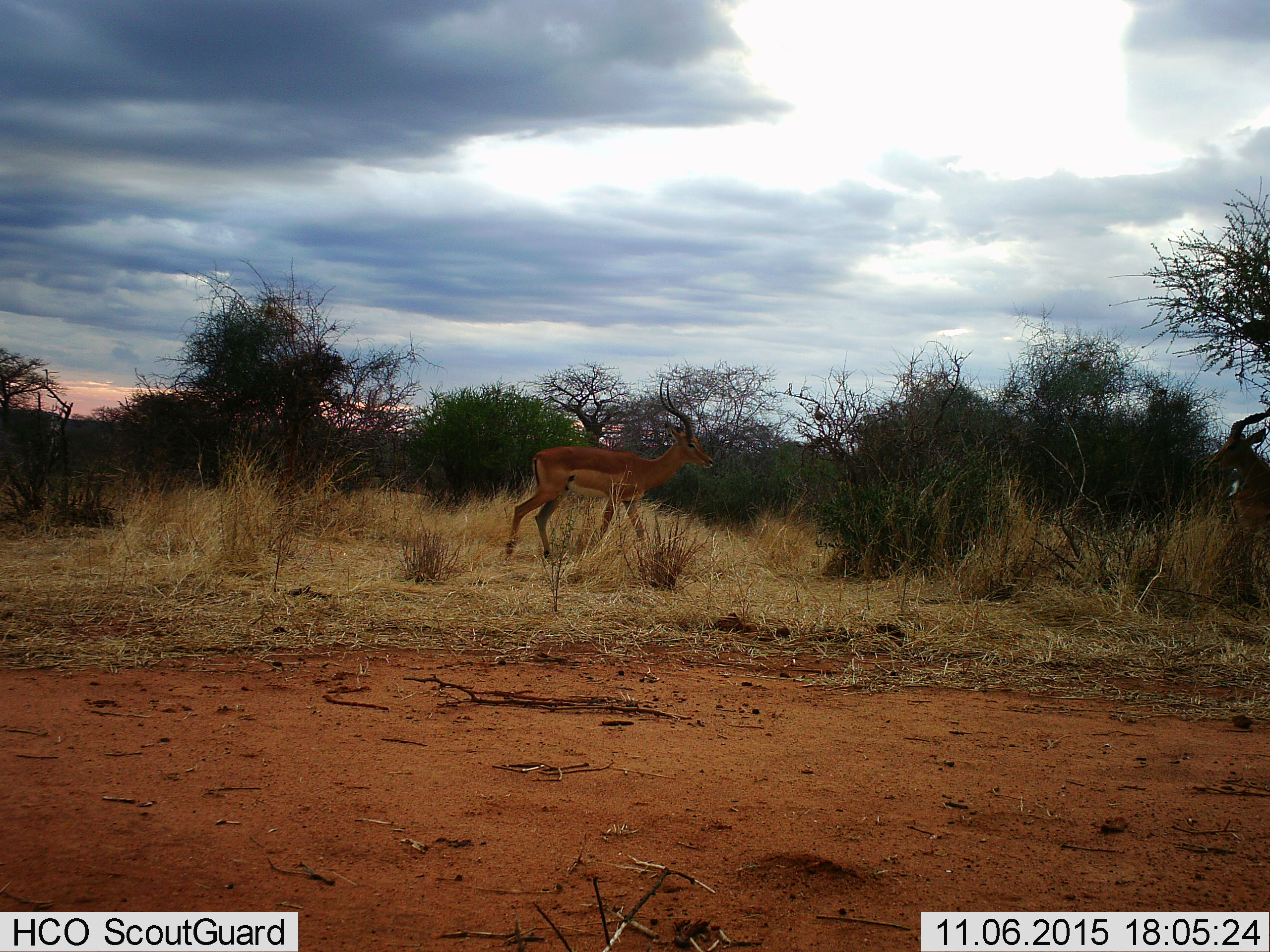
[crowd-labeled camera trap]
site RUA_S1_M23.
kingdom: Animalia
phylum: Chordata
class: Mammalia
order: Artiodactyla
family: Bovidae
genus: Aepyceros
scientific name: Aepyceros melampus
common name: impala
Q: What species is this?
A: Impala (Aepyceros melampus).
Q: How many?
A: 2.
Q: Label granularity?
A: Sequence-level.